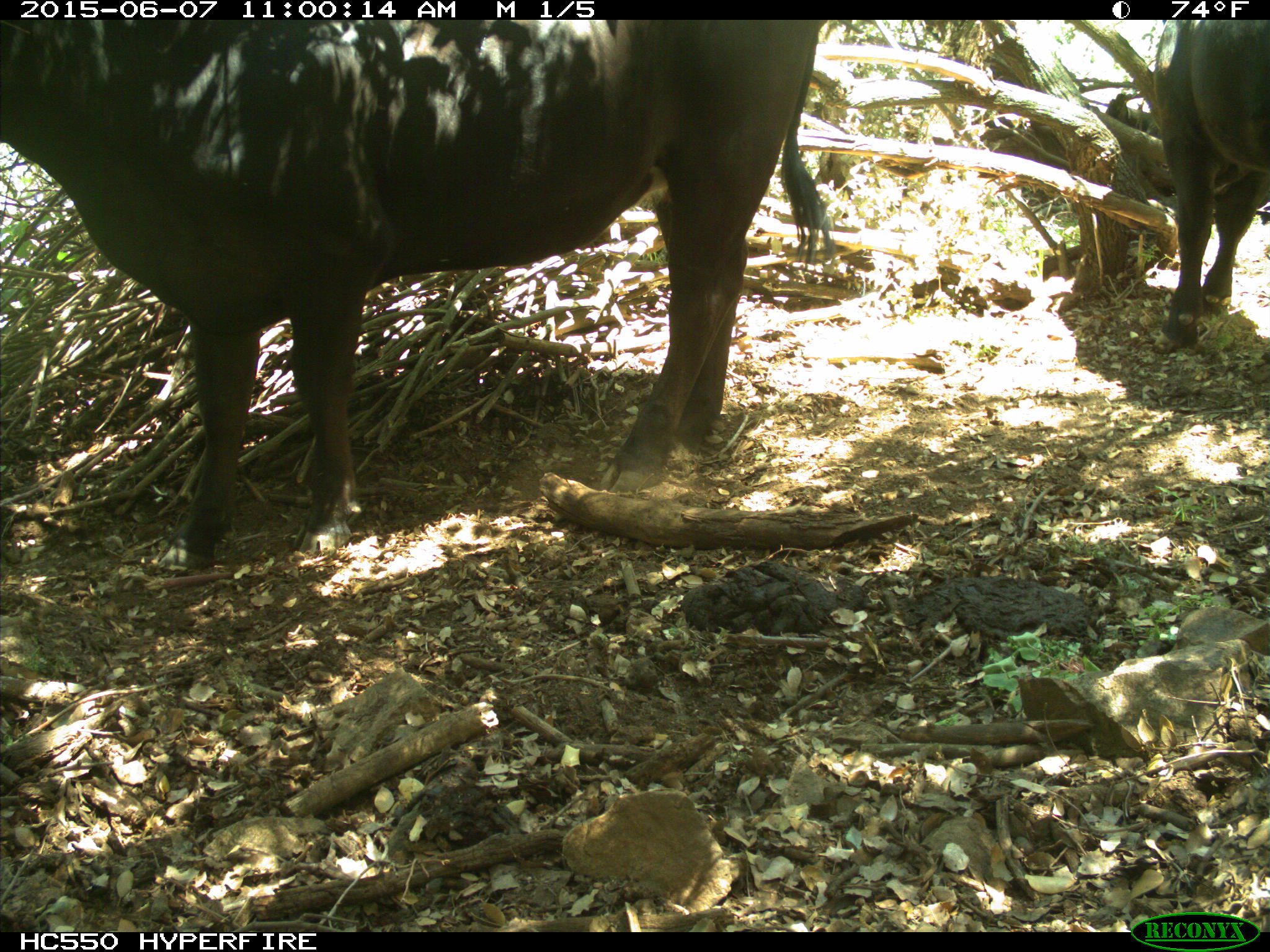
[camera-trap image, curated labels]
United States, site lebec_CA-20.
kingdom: Animalia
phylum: Chordata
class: Mammalia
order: Artiodactyla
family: Bovidae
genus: Bos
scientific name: Bos taurus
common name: domestic cow